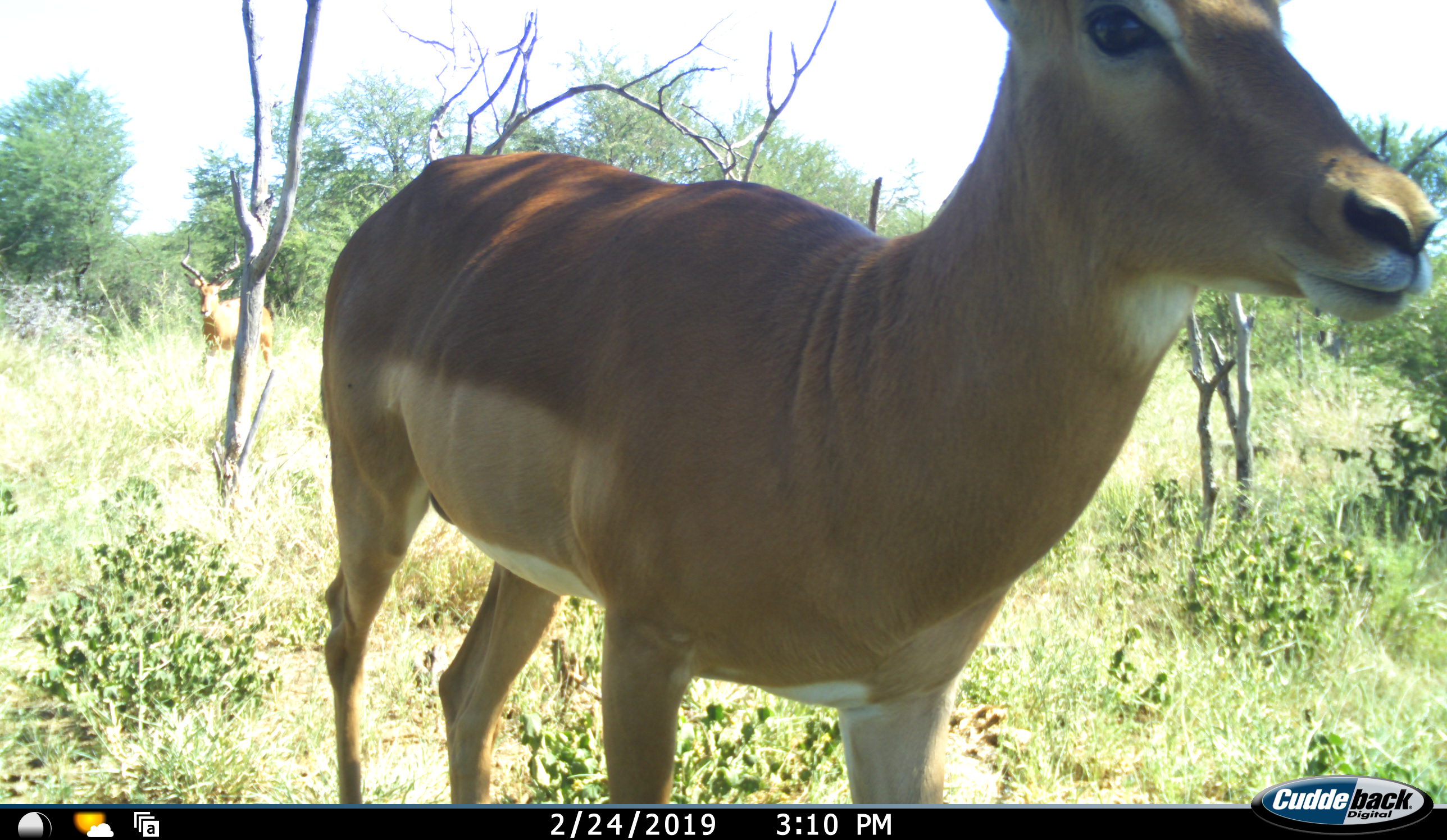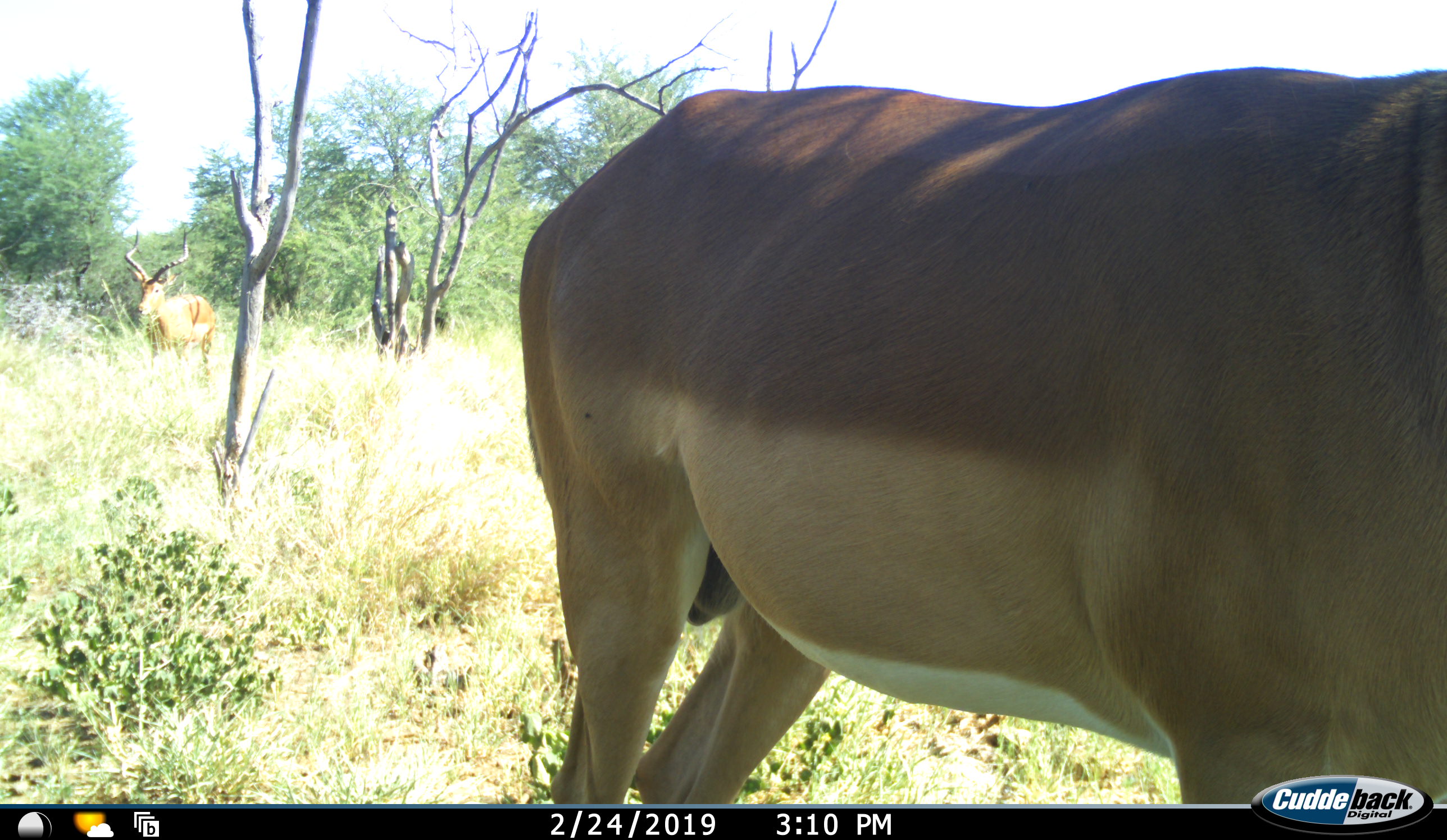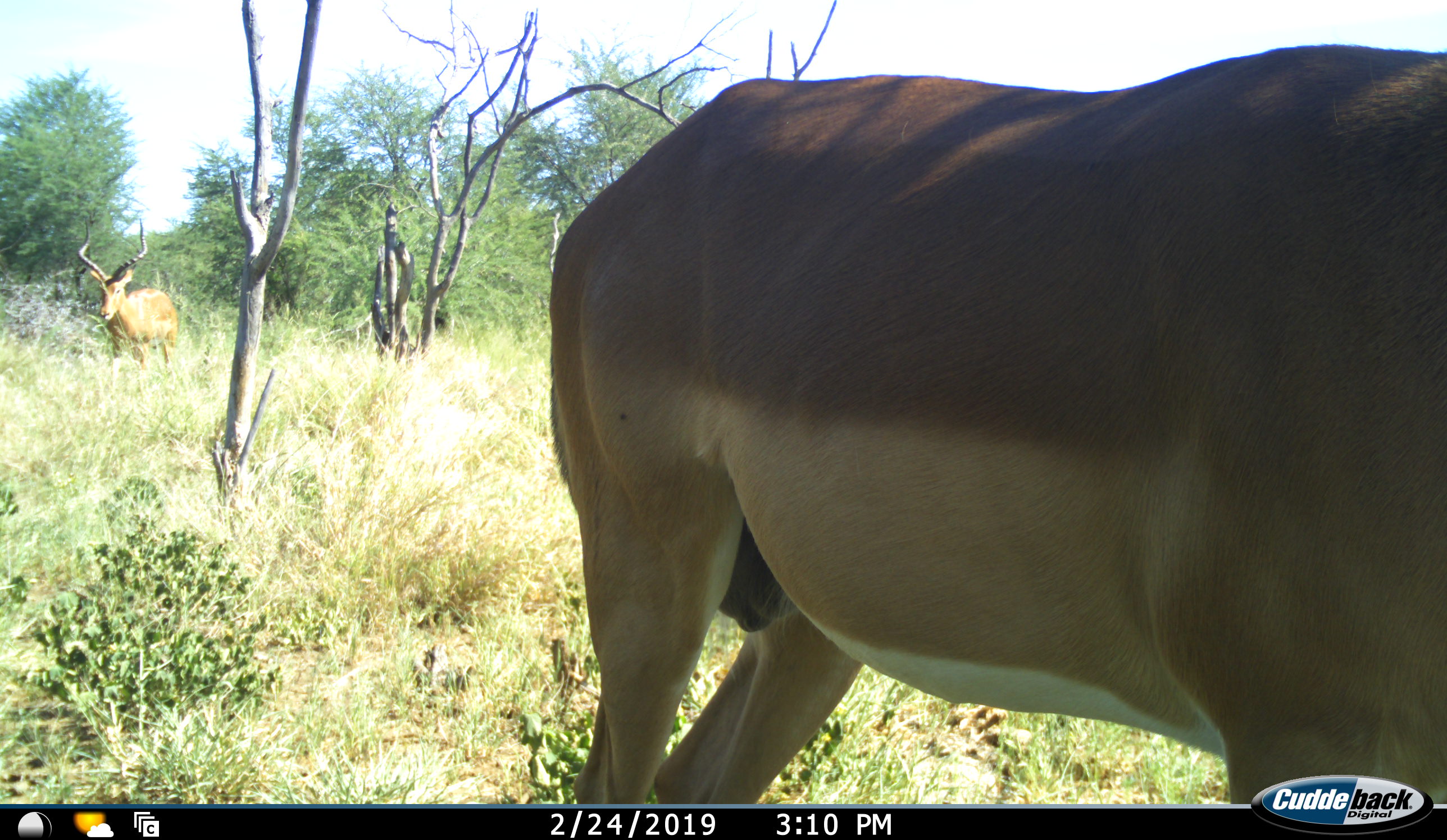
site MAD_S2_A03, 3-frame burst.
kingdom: Animalia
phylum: Chordata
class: Mammalia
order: Artiodactyla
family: Bovidae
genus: Aepyceros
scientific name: Aepyceros melampus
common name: impala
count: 2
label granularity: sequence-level